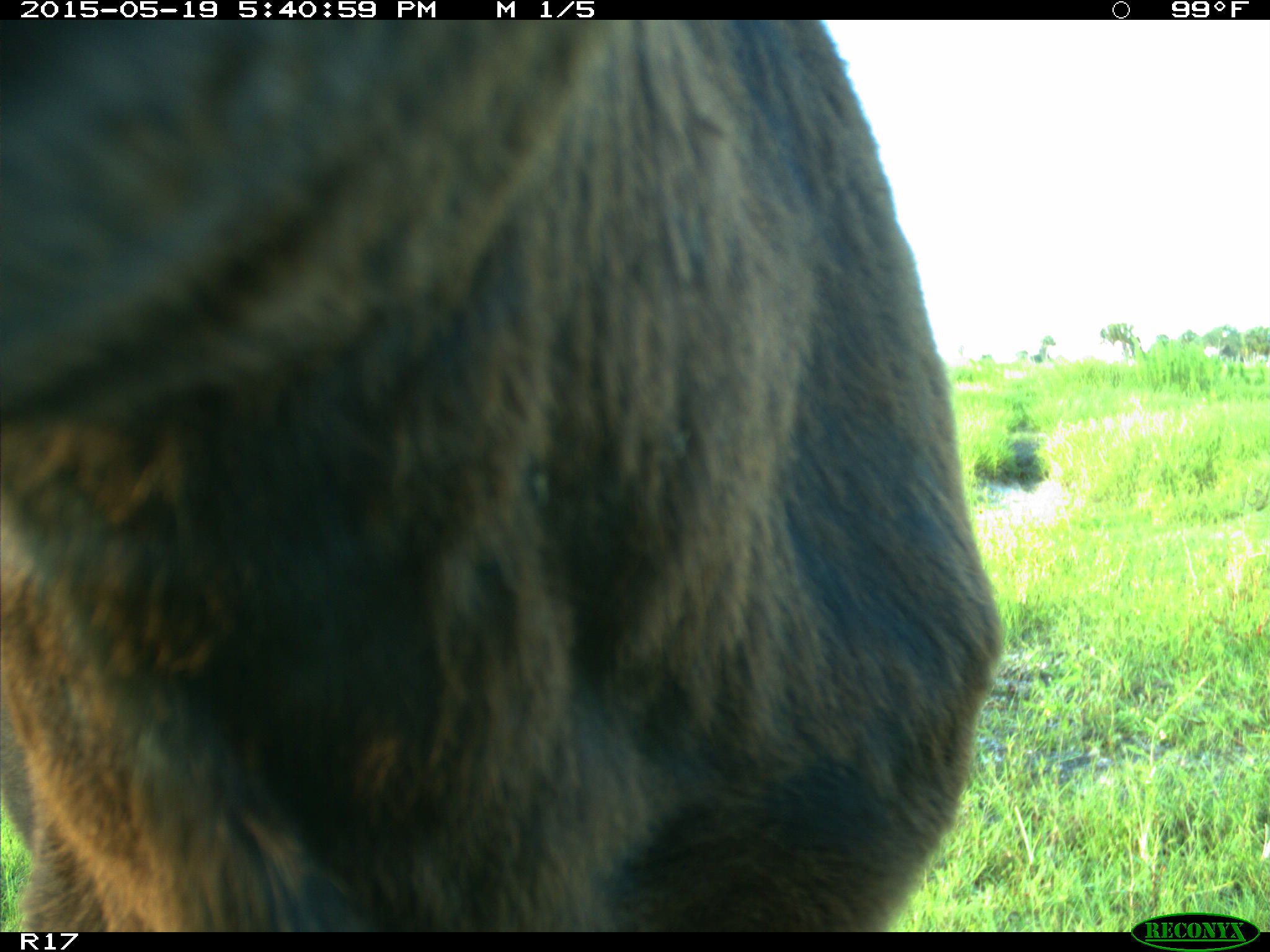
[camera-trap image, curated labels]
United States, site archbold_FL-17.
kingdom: Animalia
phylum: Chordata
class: Mammalia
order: Artiodactyla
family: Bovidae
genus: Bos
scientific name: Bos taurus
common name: domestic cow